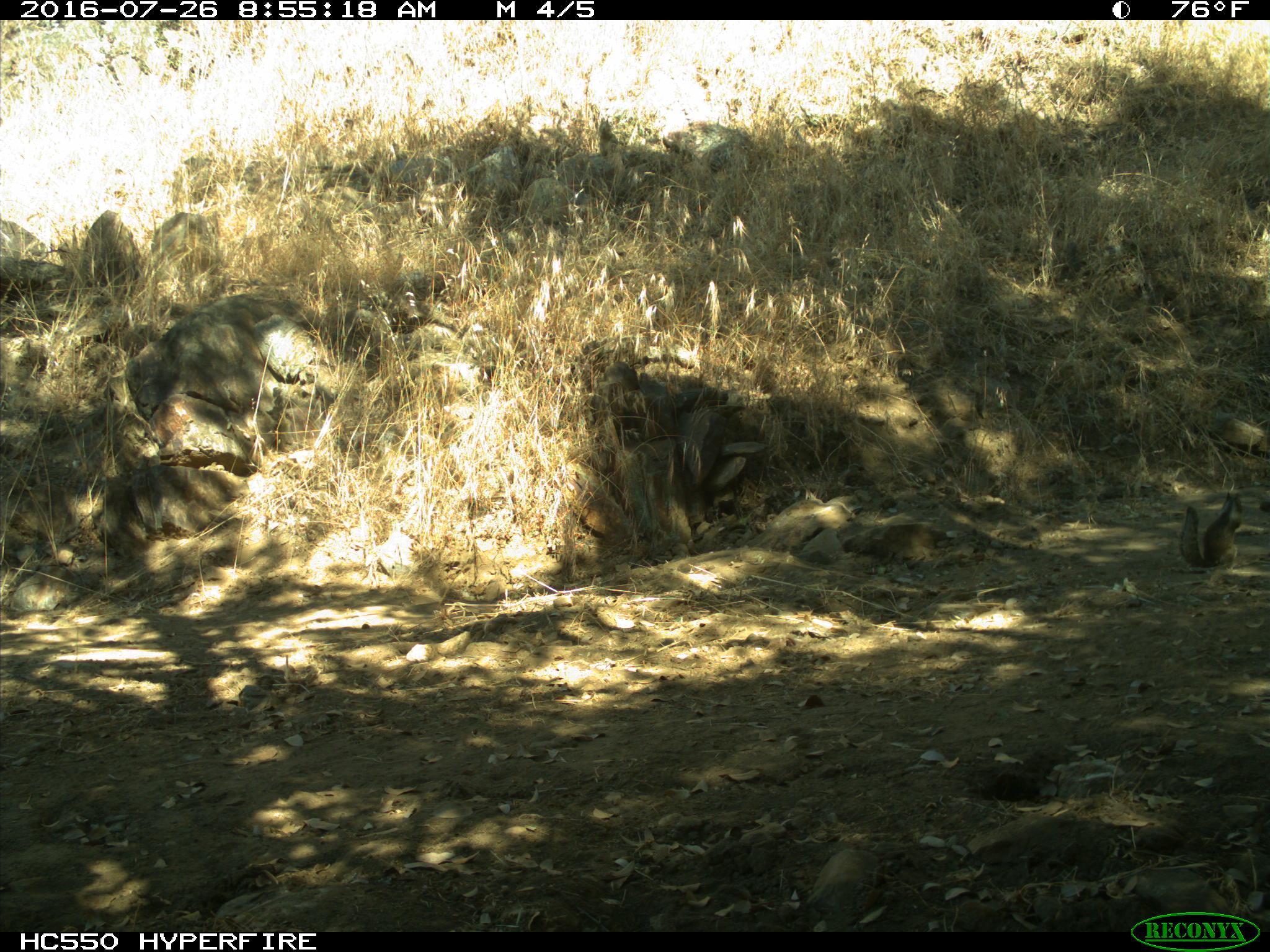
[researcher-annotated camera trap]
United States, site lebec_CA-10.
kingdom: Animalia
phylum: Chordata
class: Mammalia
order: Rodentia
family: Sciuridae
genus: Otospermophilus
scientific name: Otospermophilus beecheyi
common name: california ground squirrel